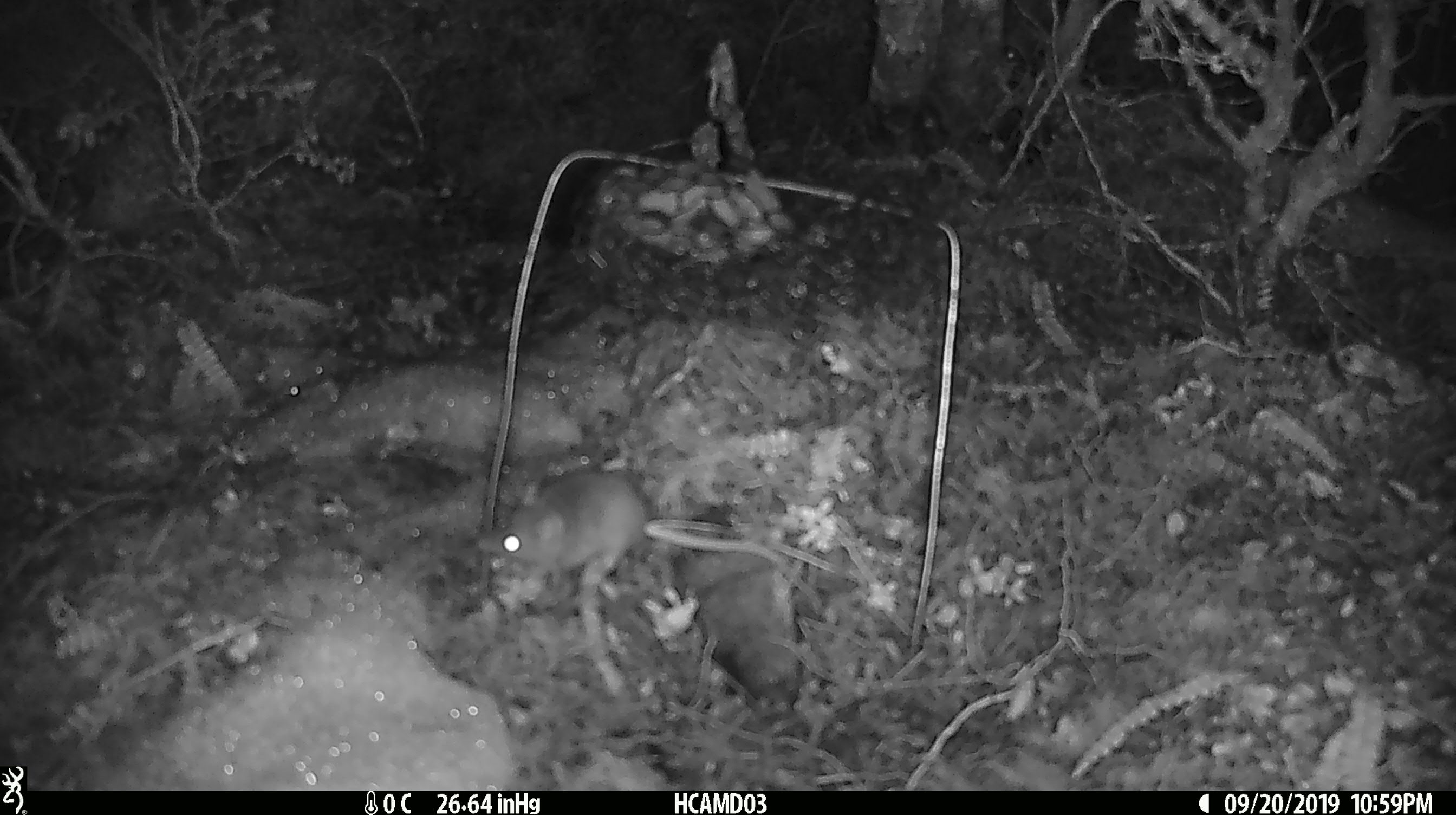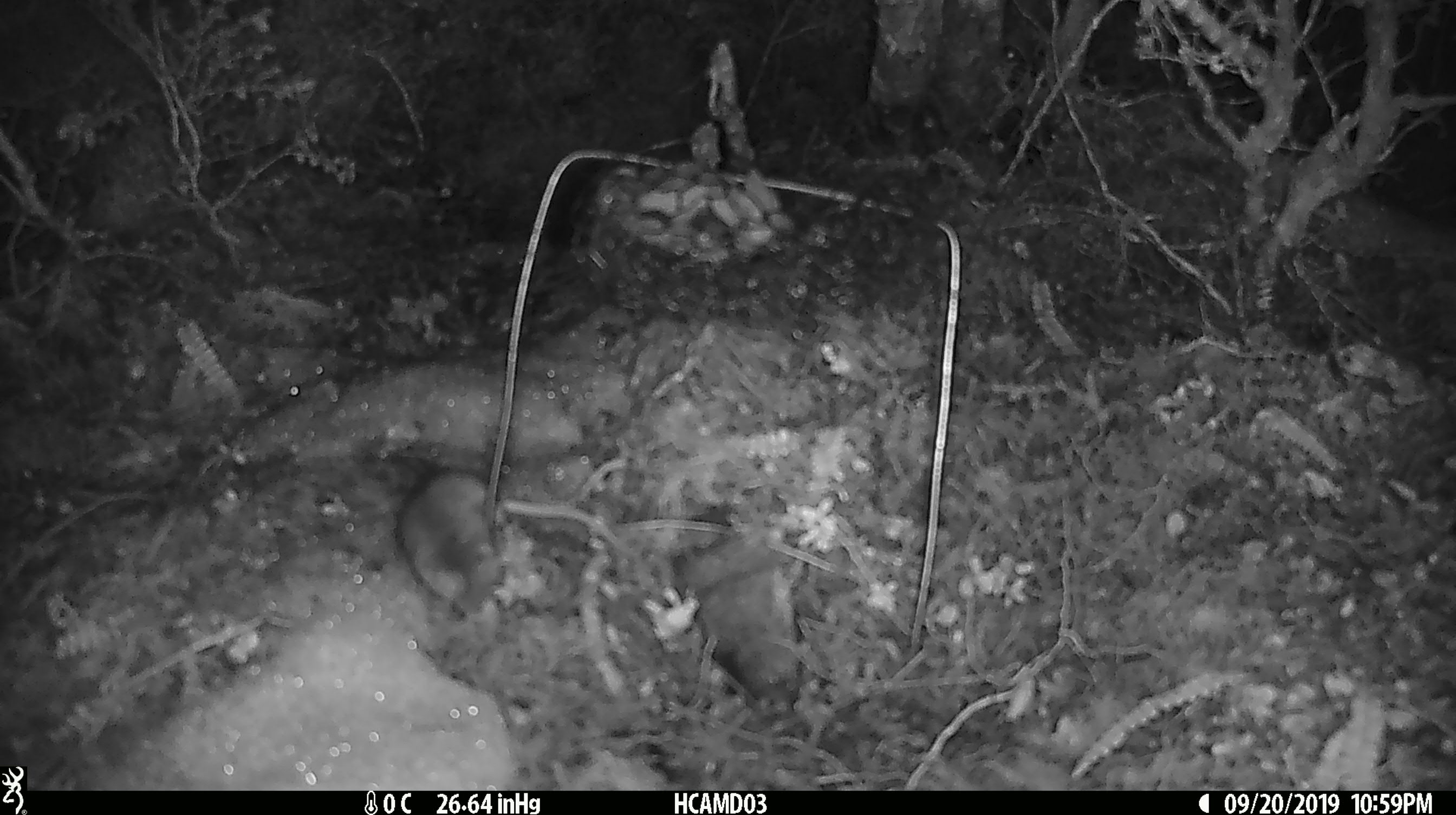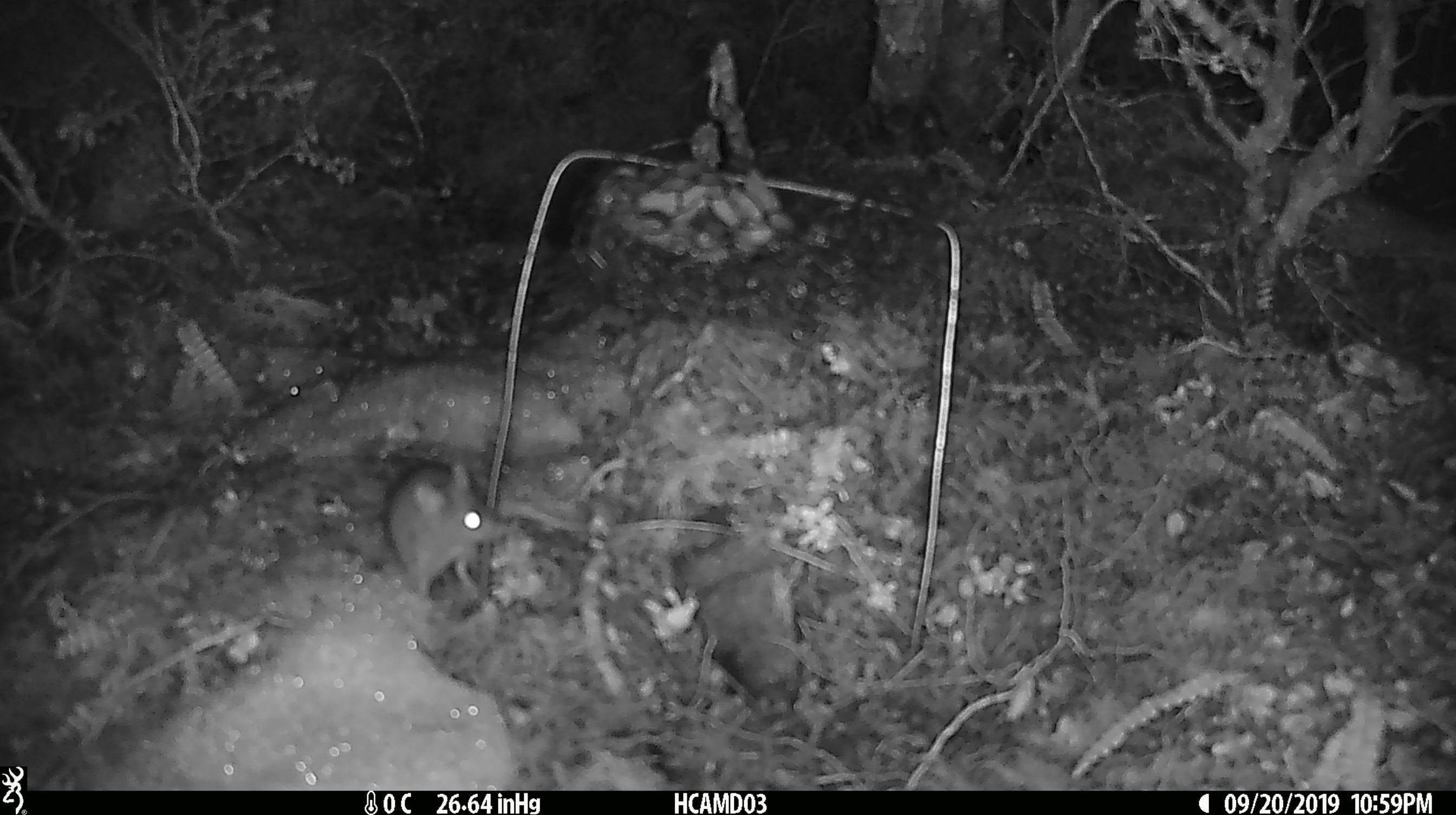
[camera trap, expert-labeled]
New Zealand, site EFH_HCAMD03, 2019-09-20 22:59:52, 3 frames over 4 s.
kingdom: Animalia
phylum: Chordata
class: Mammalia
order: Rodentia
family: Muridae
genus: Mus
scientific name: Mus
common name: mouse